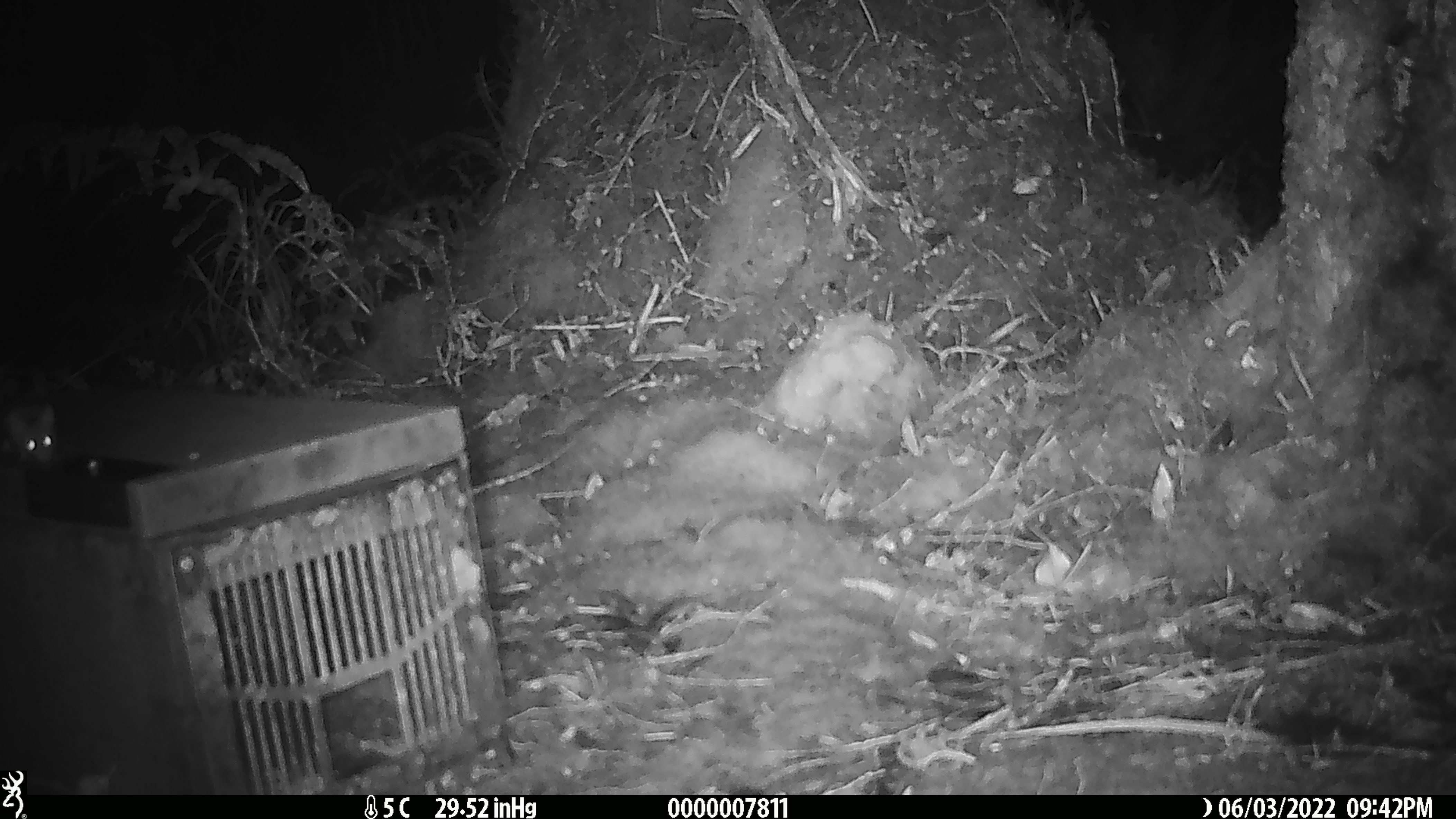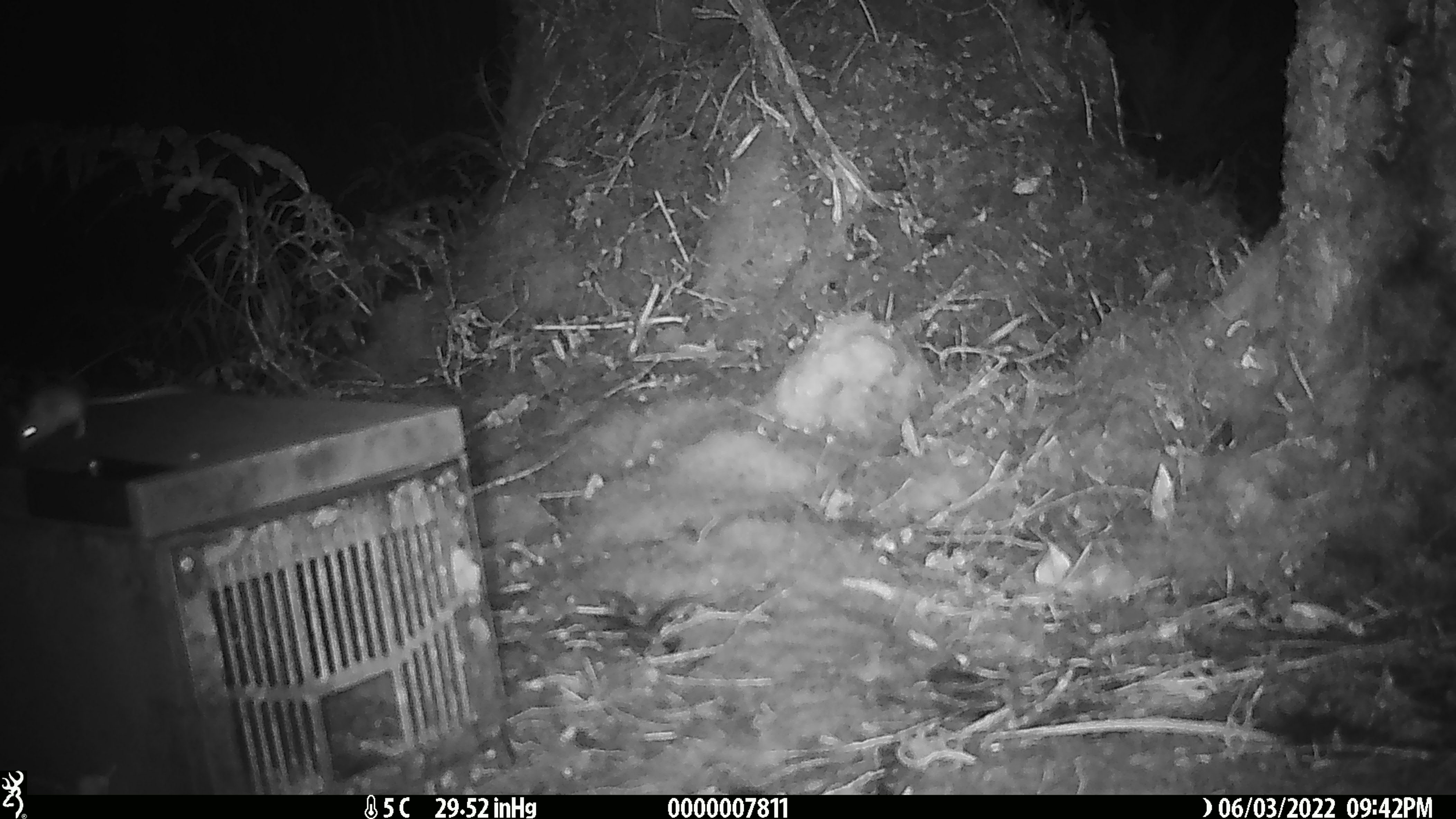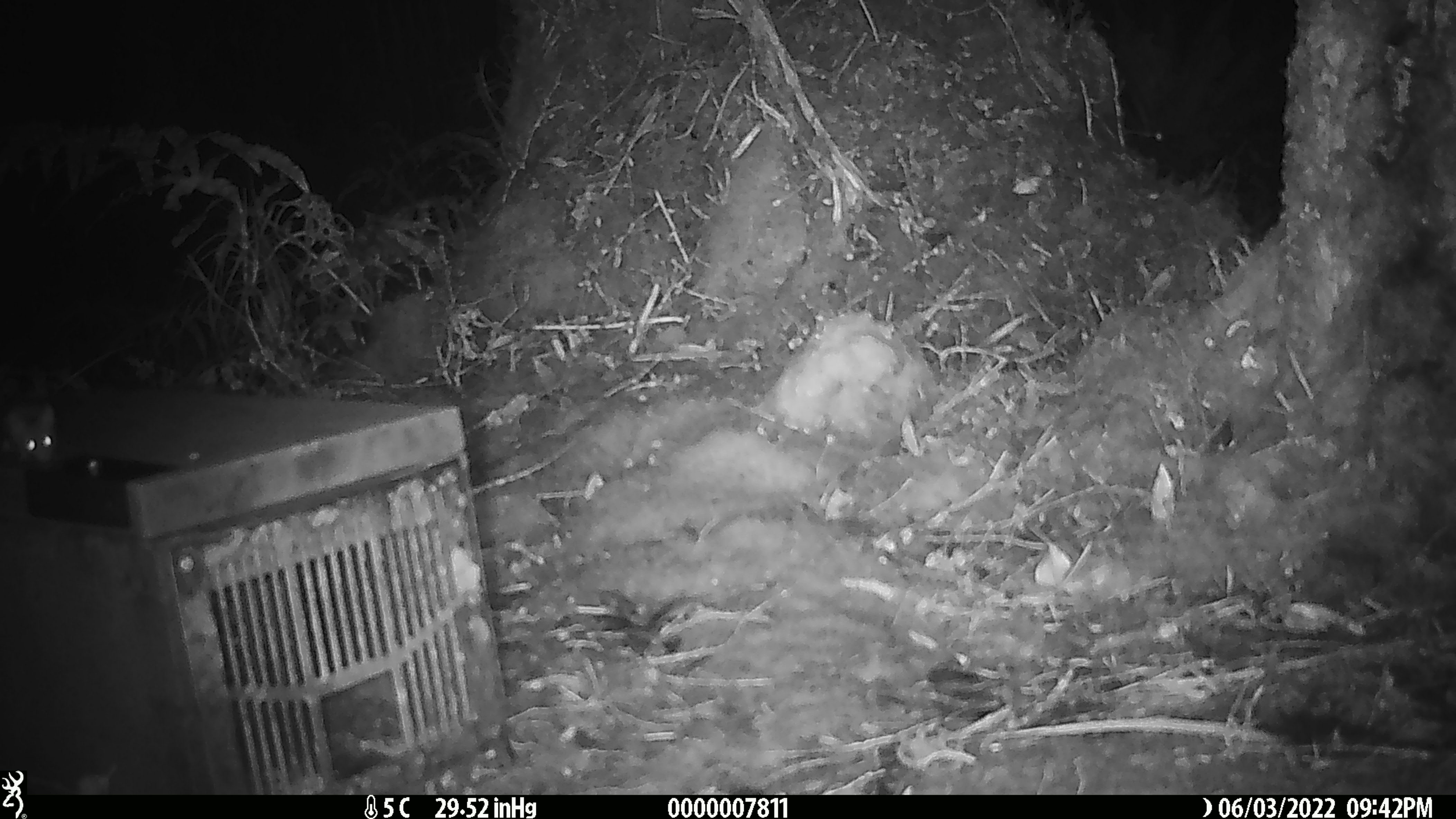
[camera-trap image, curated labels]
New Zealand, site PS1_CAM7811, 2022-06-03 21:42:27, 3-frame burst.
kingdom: Animalia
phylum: Chordata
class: Mammalia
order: Rodentia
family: Muridae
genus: Mus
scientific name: Mus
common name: mouse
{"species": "mouse (Mus)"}